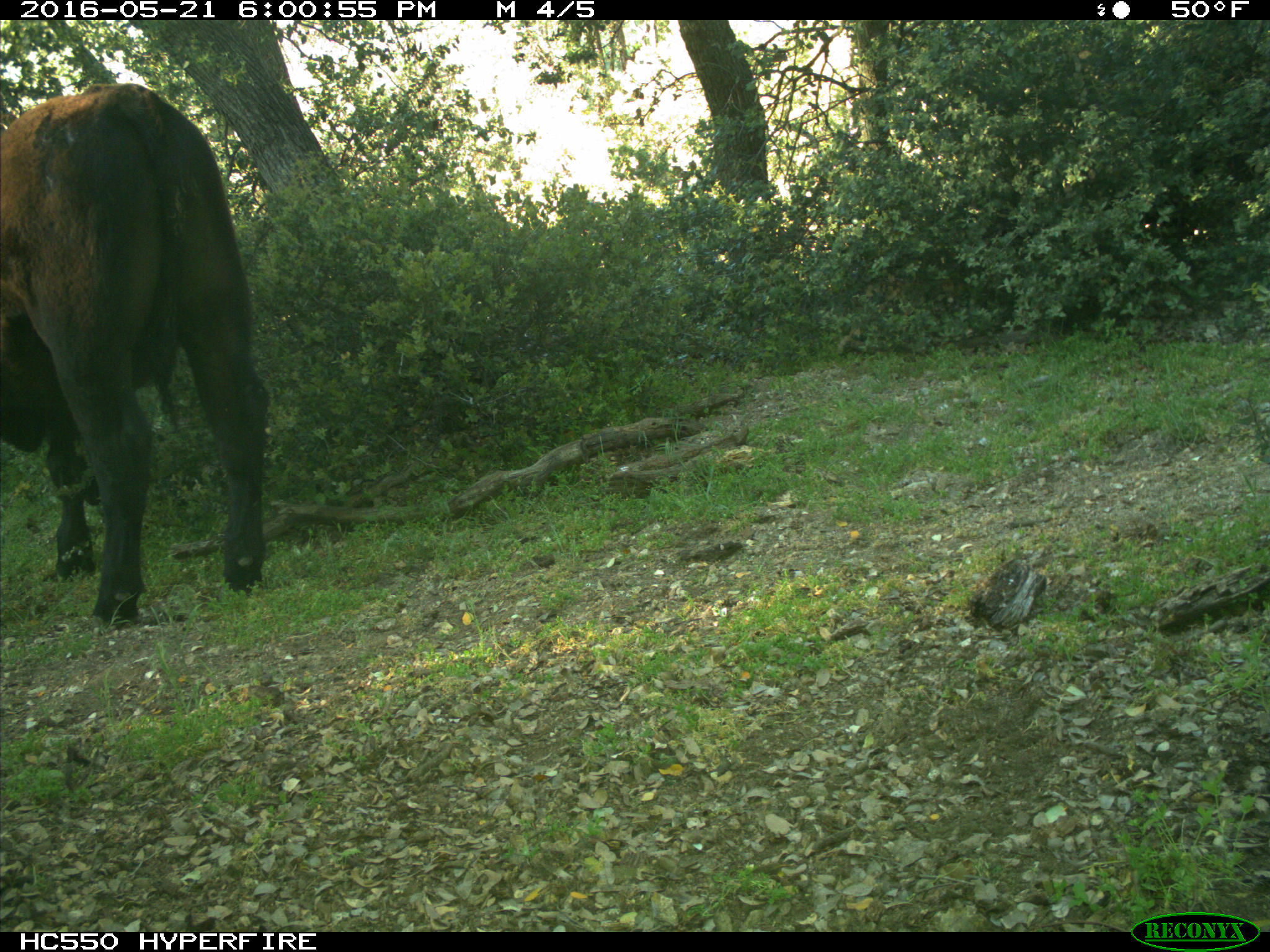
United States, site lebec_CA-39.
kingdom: Animalia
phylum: Chordata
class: Mammalia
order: Artiodactyla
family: Bovidae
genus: Bos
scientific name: Bos taurus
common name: domestic cow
Bos taurus (domestic cow).